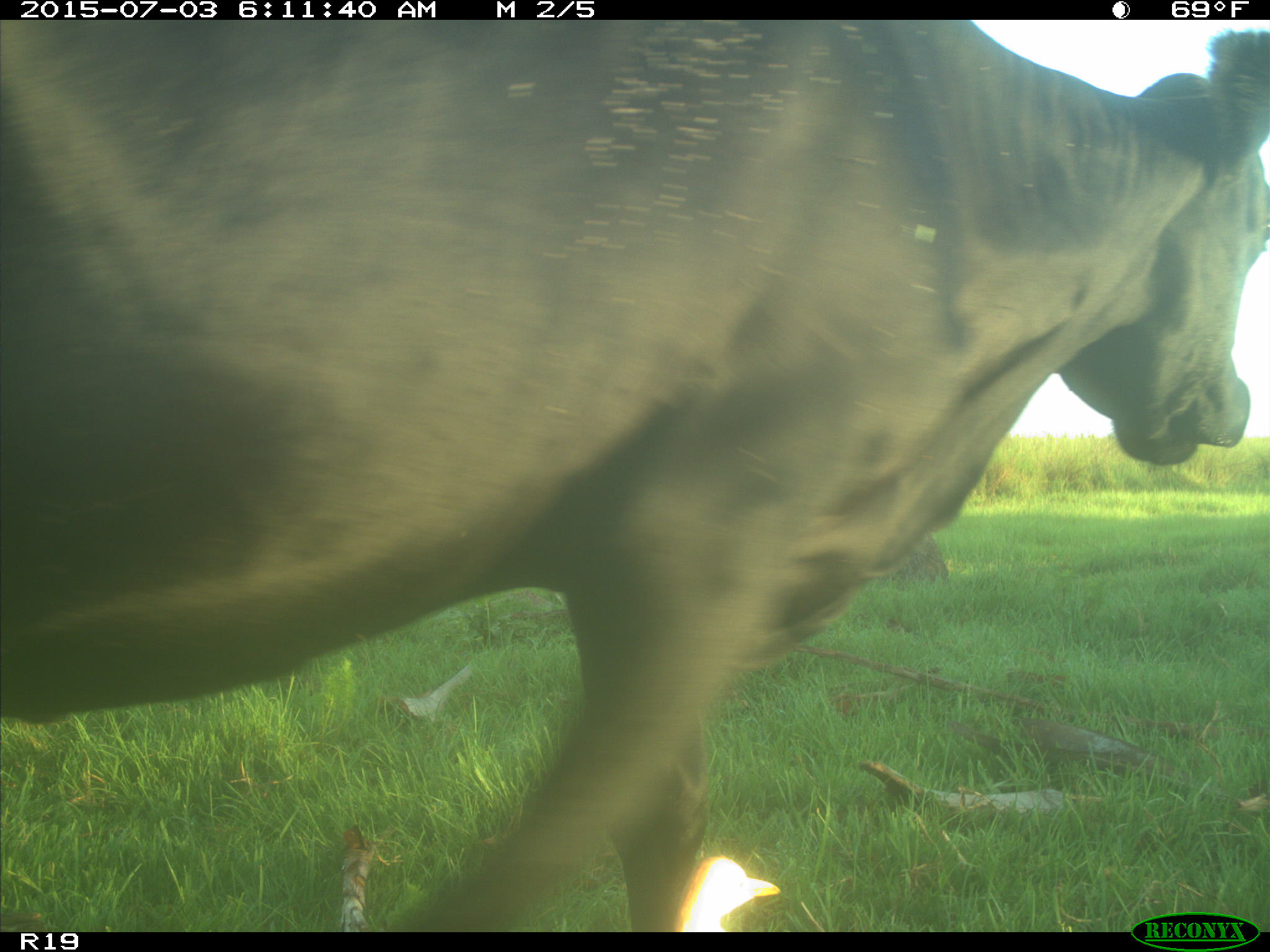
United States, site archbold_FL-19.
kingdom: Animalia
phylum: Chordata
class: Mammalia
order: Artiodactyla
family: Bovidae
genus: Bos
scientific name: Bos taurus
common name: domestic cow